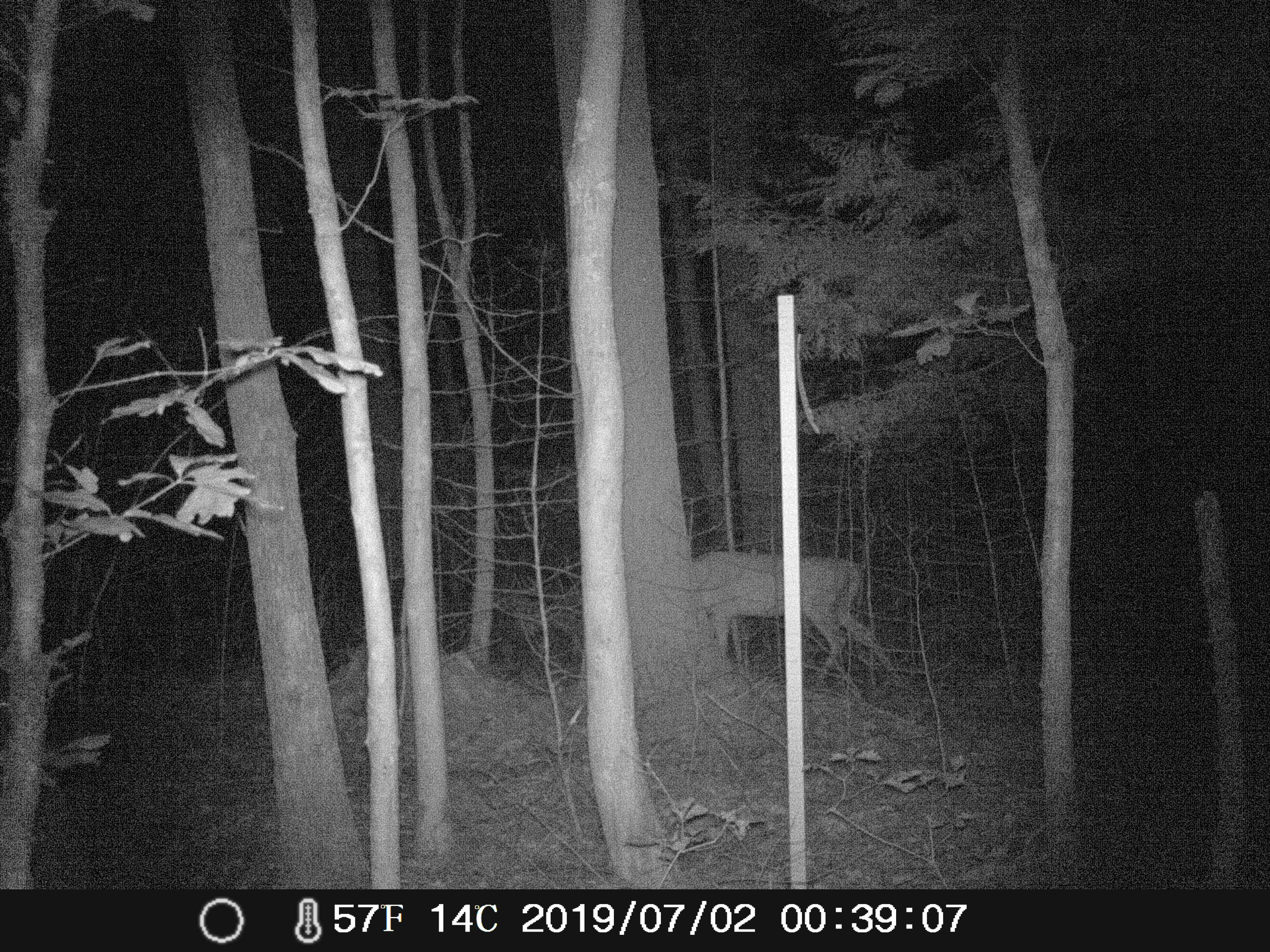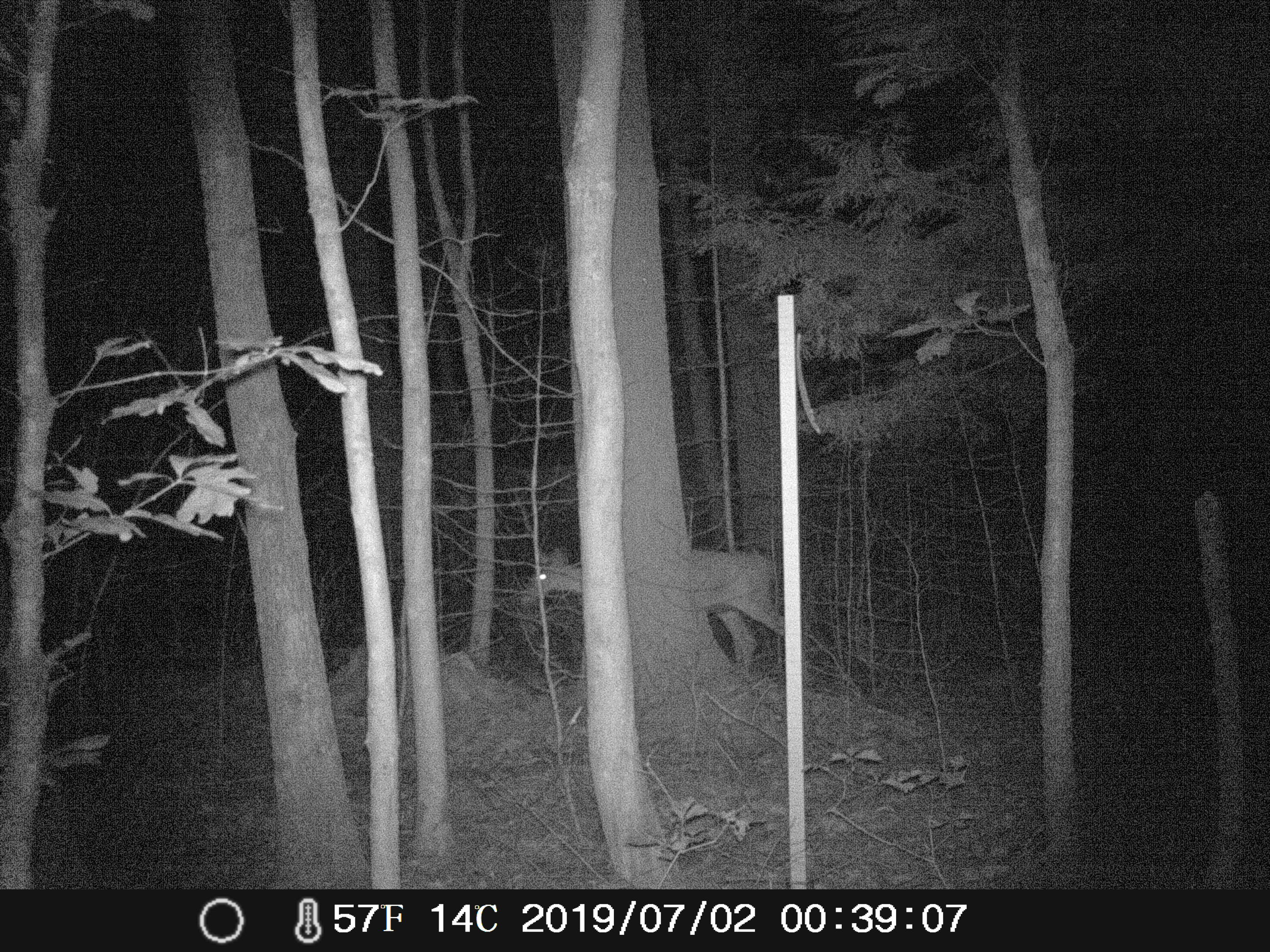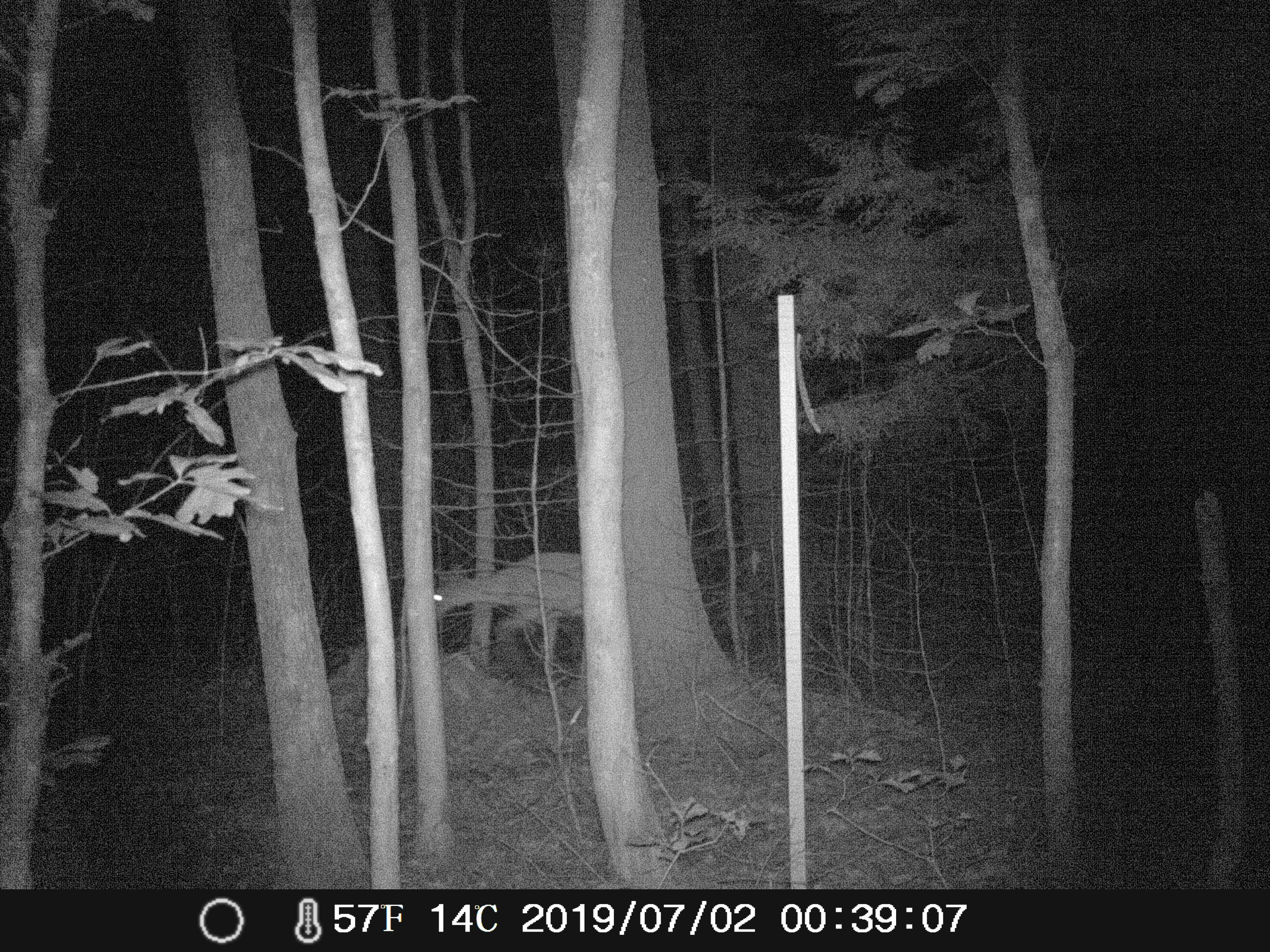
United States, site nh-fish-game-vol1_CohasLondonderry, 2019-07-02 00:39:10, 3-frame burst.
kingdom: Animalia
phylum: Chordata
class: Mammalia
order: Artiodactyla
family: Cervidae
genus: Odocoileus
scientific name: Odocoileus virginianus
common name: white-tailed deer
White-tailed deer (Odocoileus virginianus).